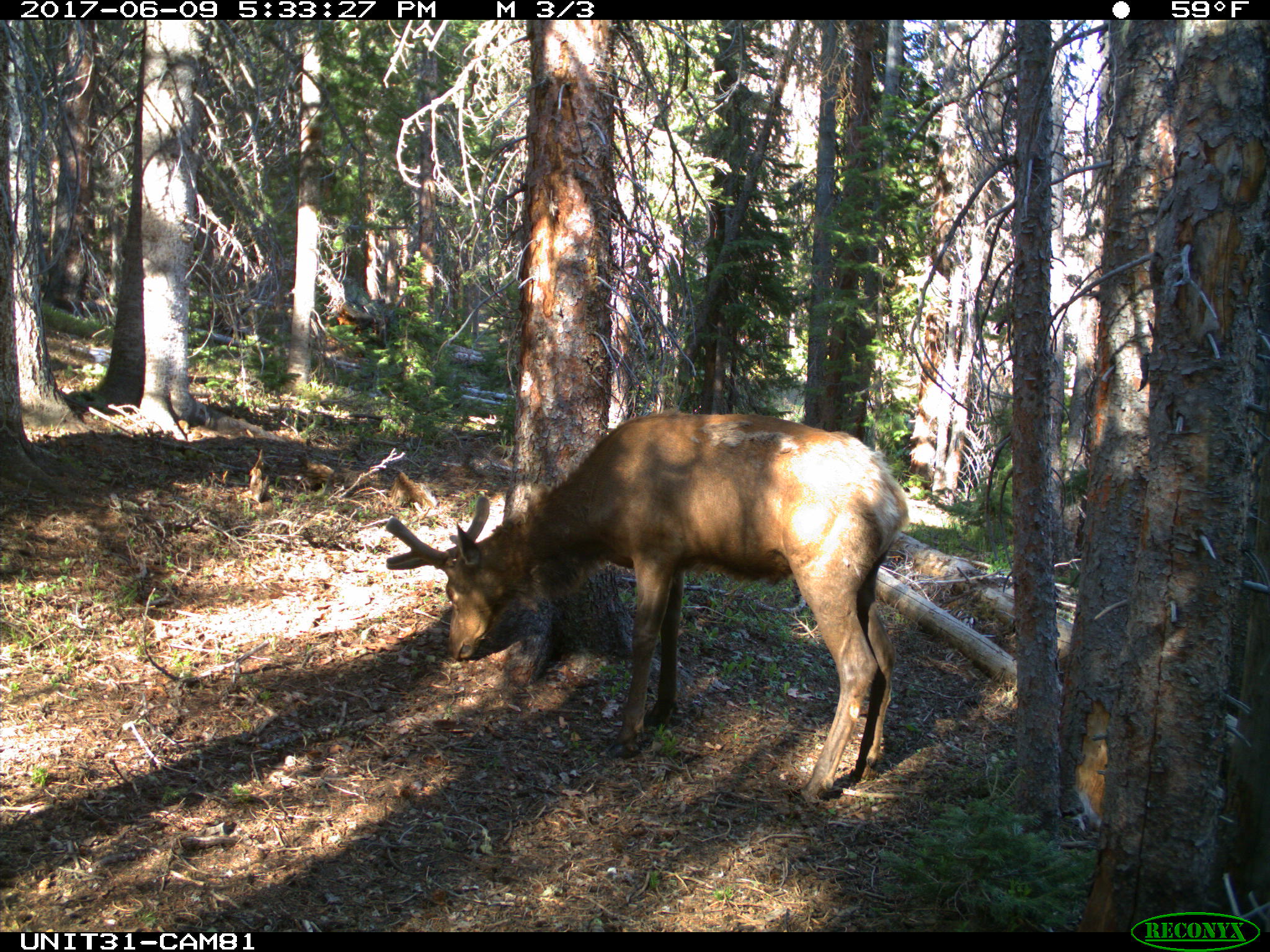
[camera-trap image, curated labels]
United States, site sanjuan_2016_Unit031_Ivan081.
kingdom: Animalia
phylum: Chordata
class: Mammalia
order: Artiodactyla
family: Cervidae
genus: Cervus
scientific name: Cervus elaphus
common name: red deer